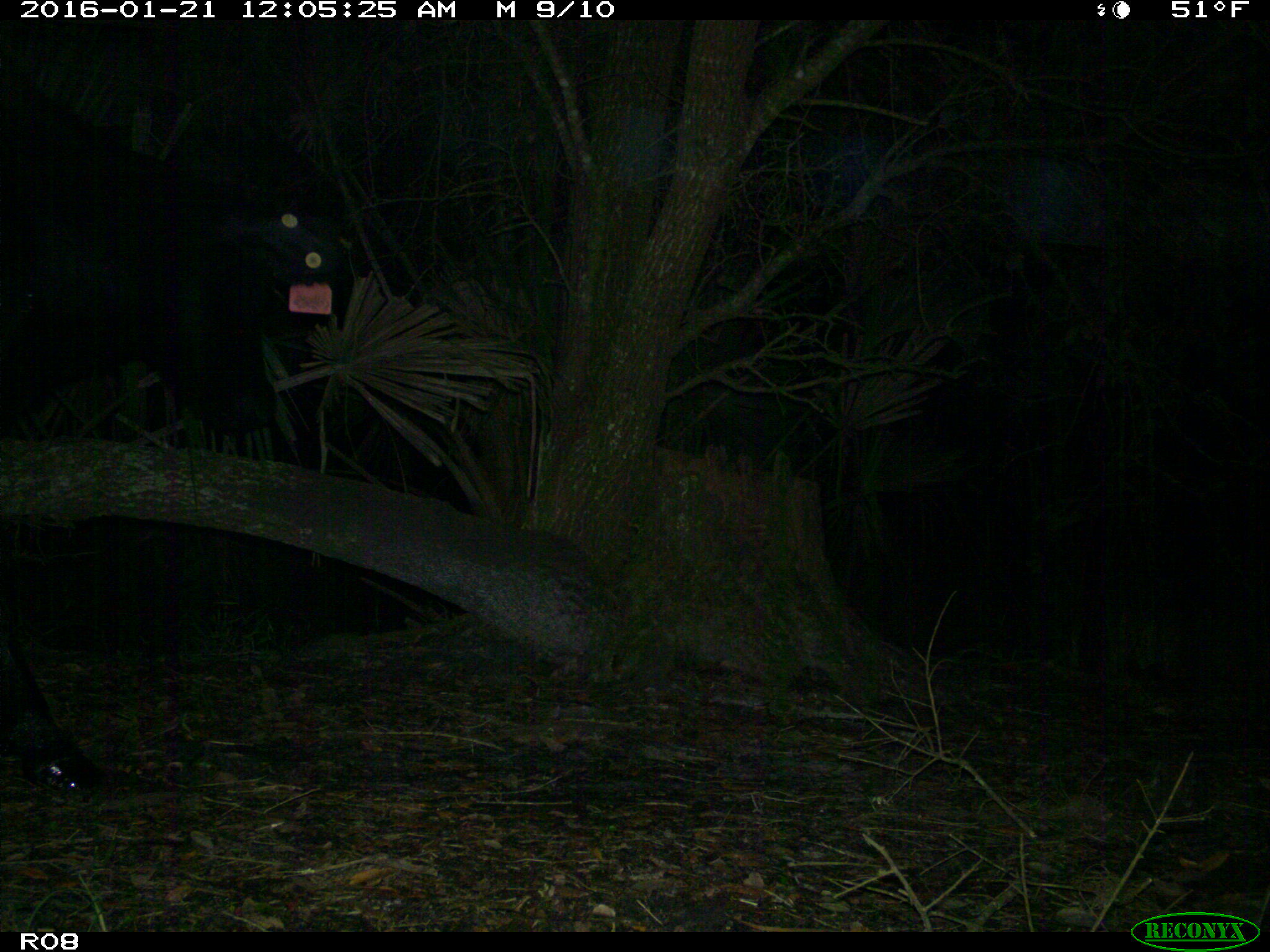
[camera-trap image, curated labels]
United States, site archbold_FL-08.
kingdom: Animalia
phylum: Chordata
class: Mammalia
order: Artiodactyla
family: Bovidae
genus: Bos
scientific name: Bos taurus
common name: domestic cow